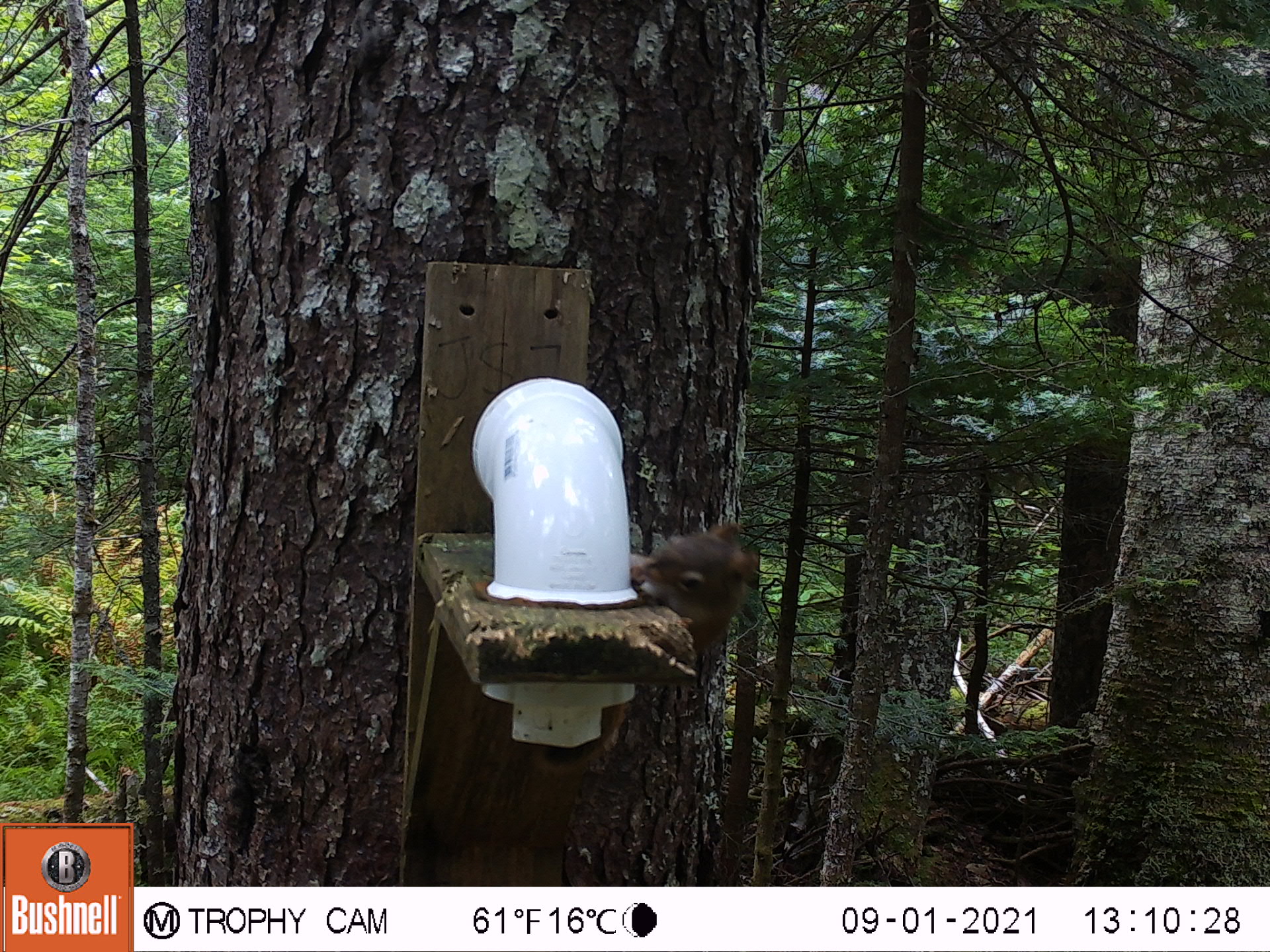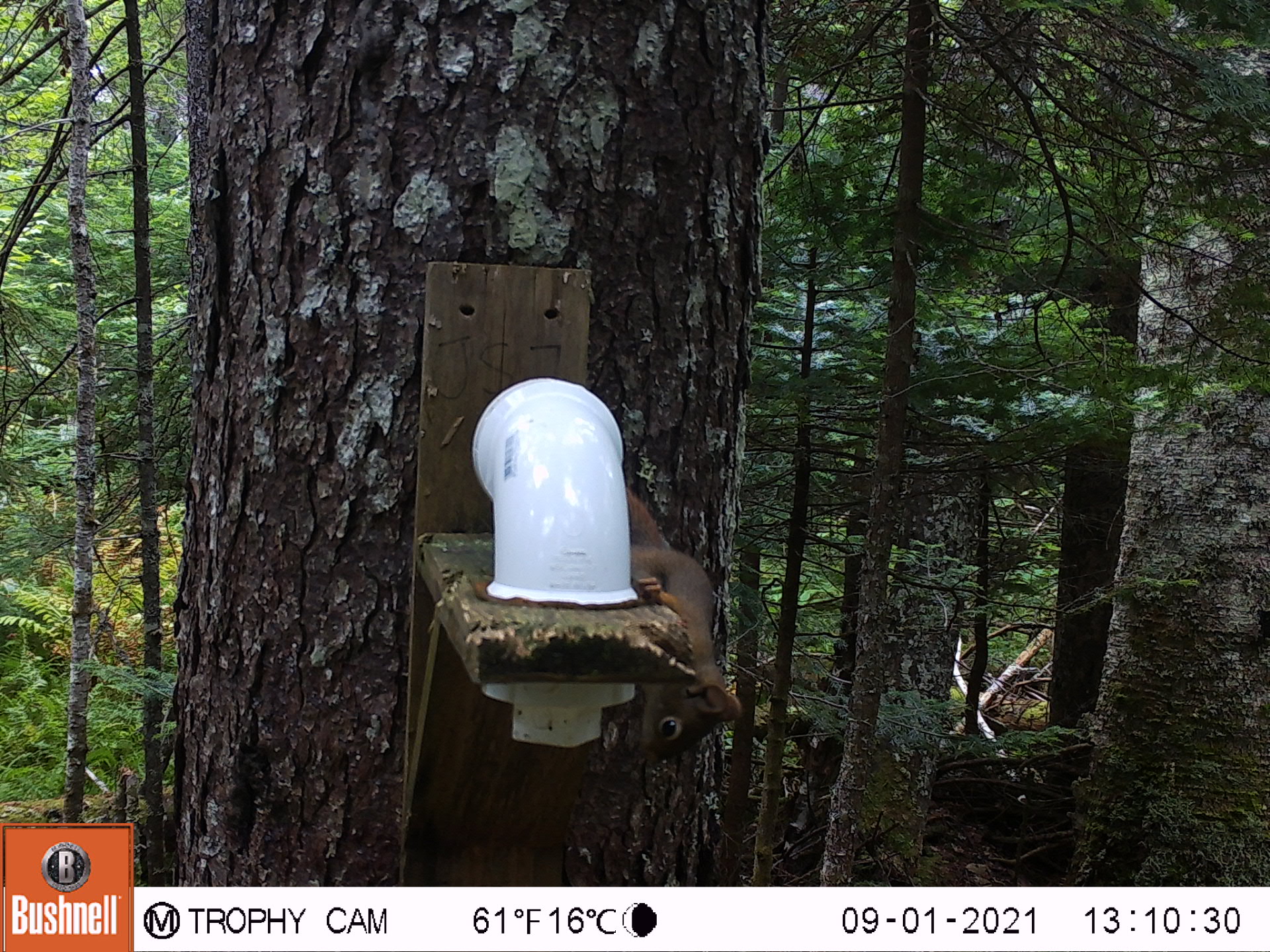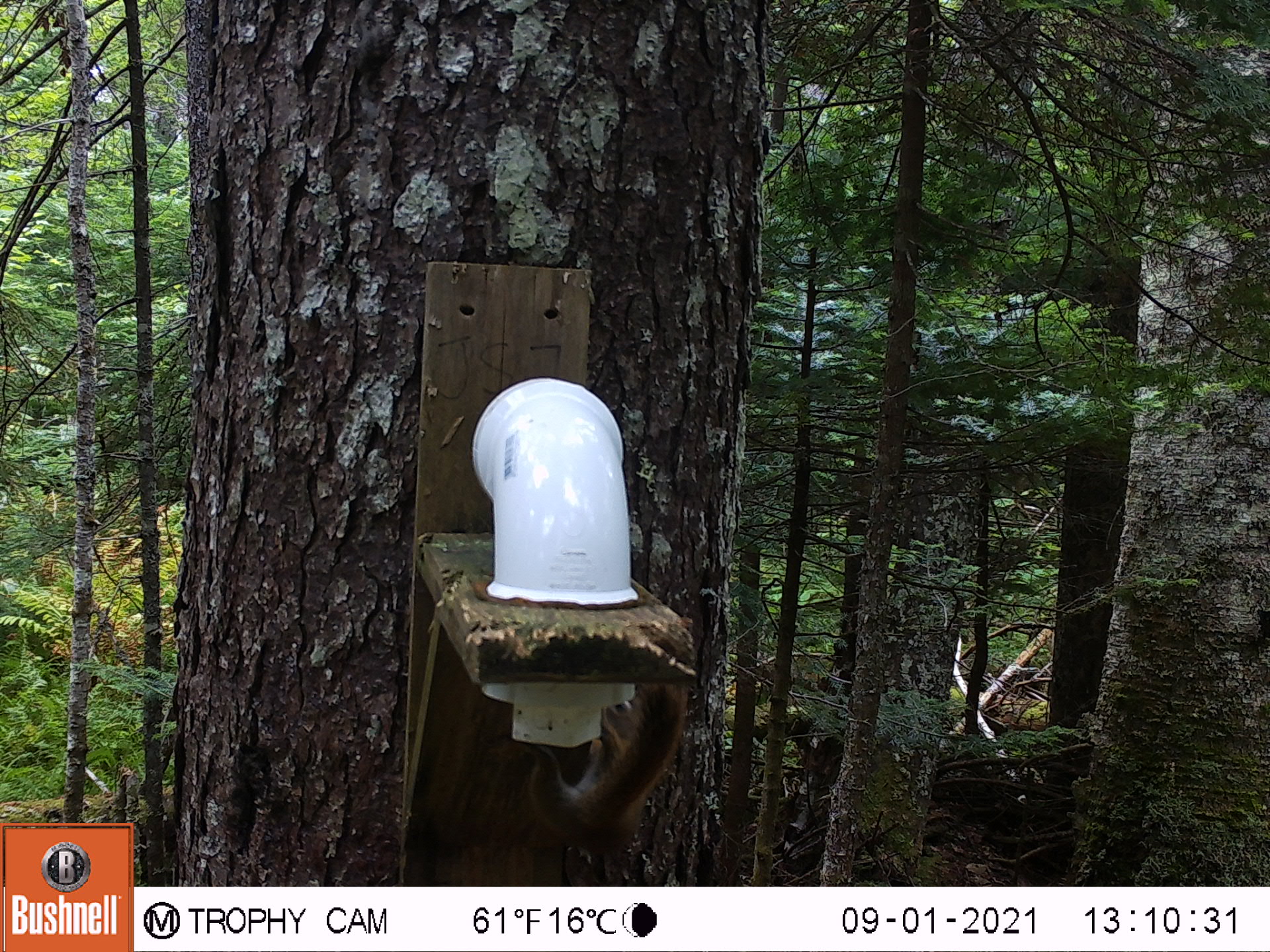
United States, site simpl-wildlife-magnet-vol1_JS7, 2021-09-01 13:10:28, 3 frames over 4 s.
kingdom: Animalia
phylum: Chordata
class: Mammalia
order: Rodentia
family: Sciuridae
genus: Tamiasciurus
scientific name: Tamiasciurus hudsonicus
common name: red squirrel